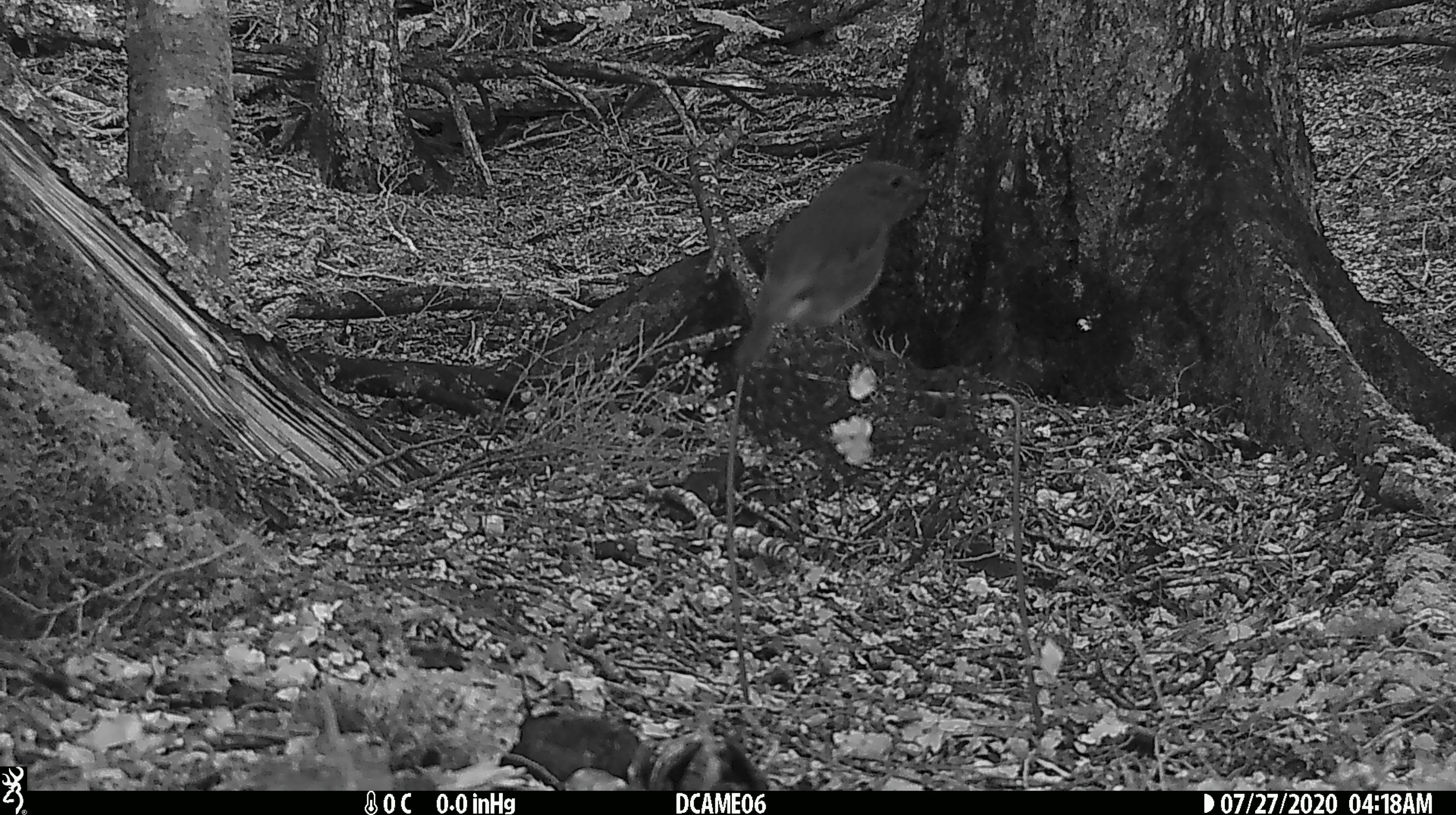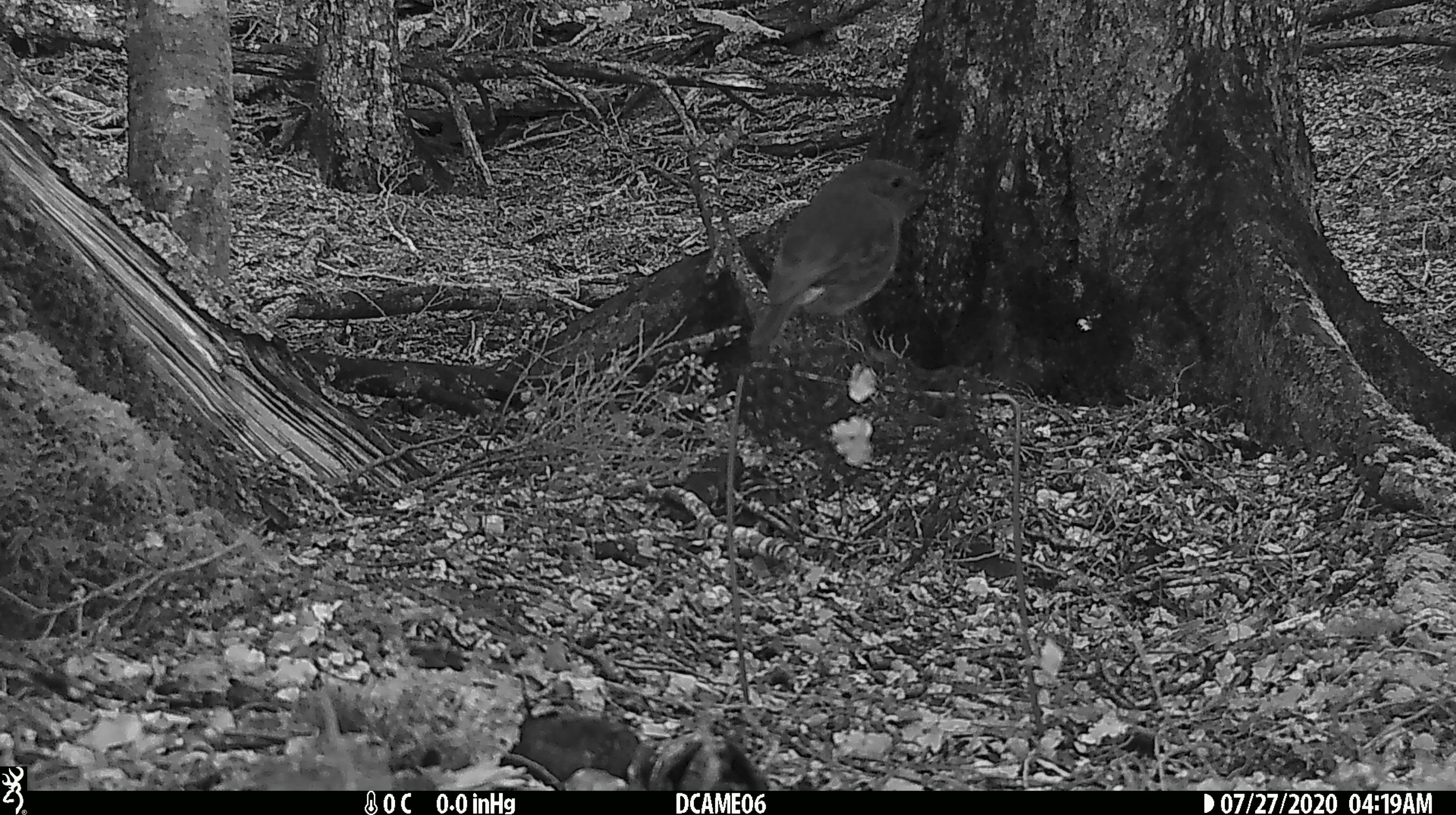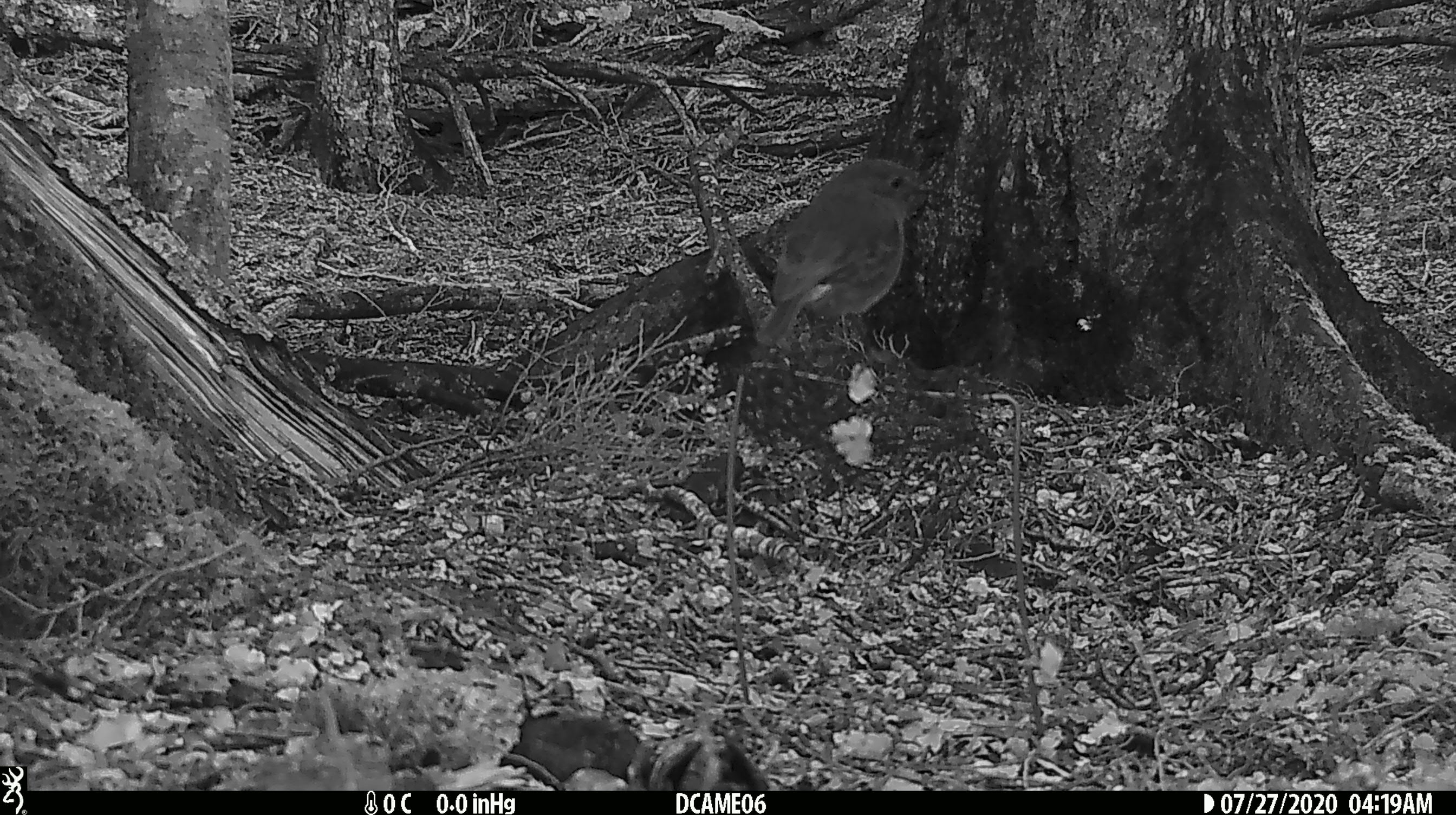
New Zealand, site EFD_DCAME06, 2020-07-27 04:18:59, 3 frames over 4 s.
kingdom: Animalia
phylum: Chordata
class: Aves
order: Passeriformes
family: Petroicidae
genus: Petroica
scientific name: Petroica australis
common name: new zealand robin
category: robin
Robin (new zealand robin) (Petroica australis).